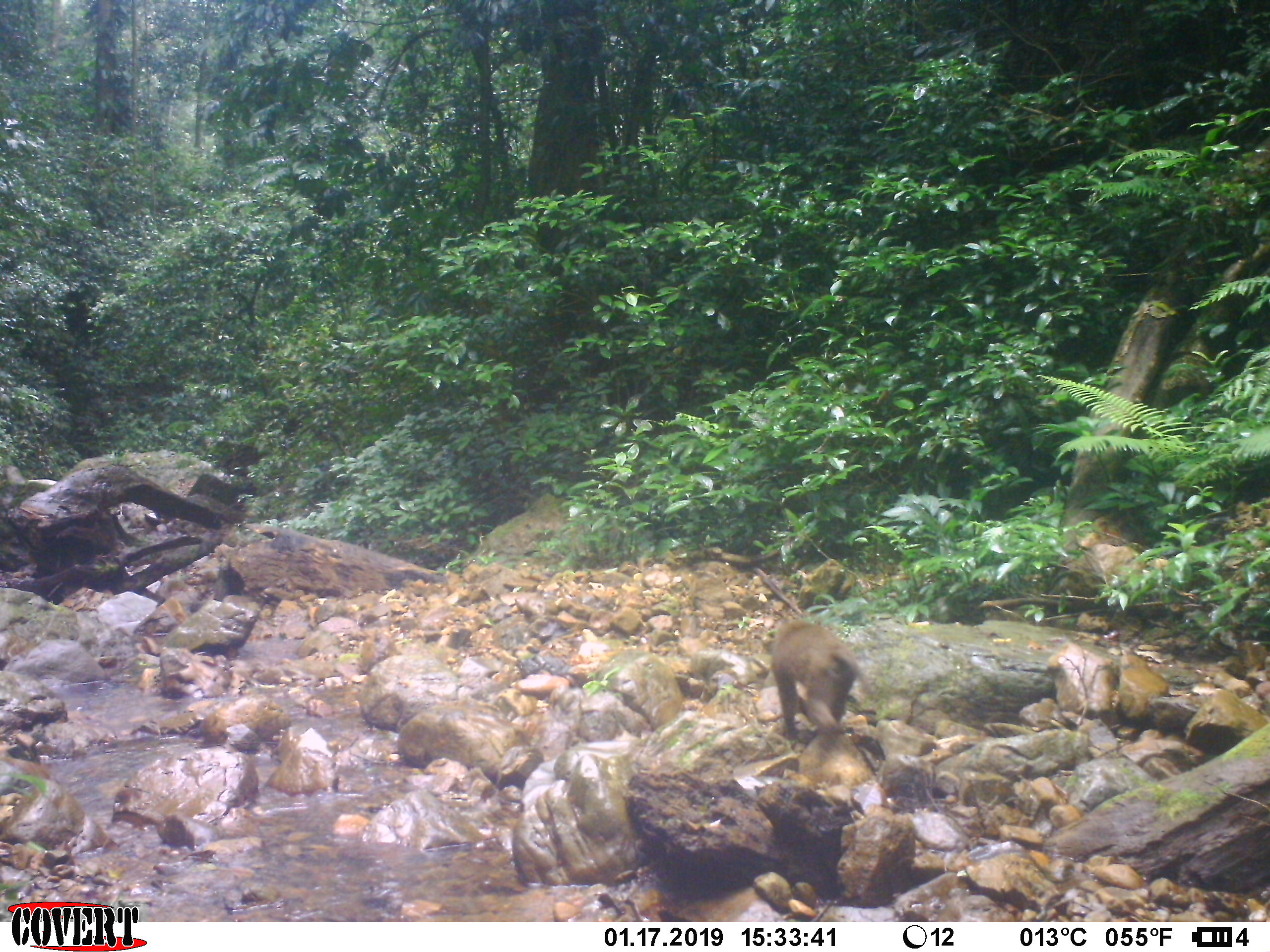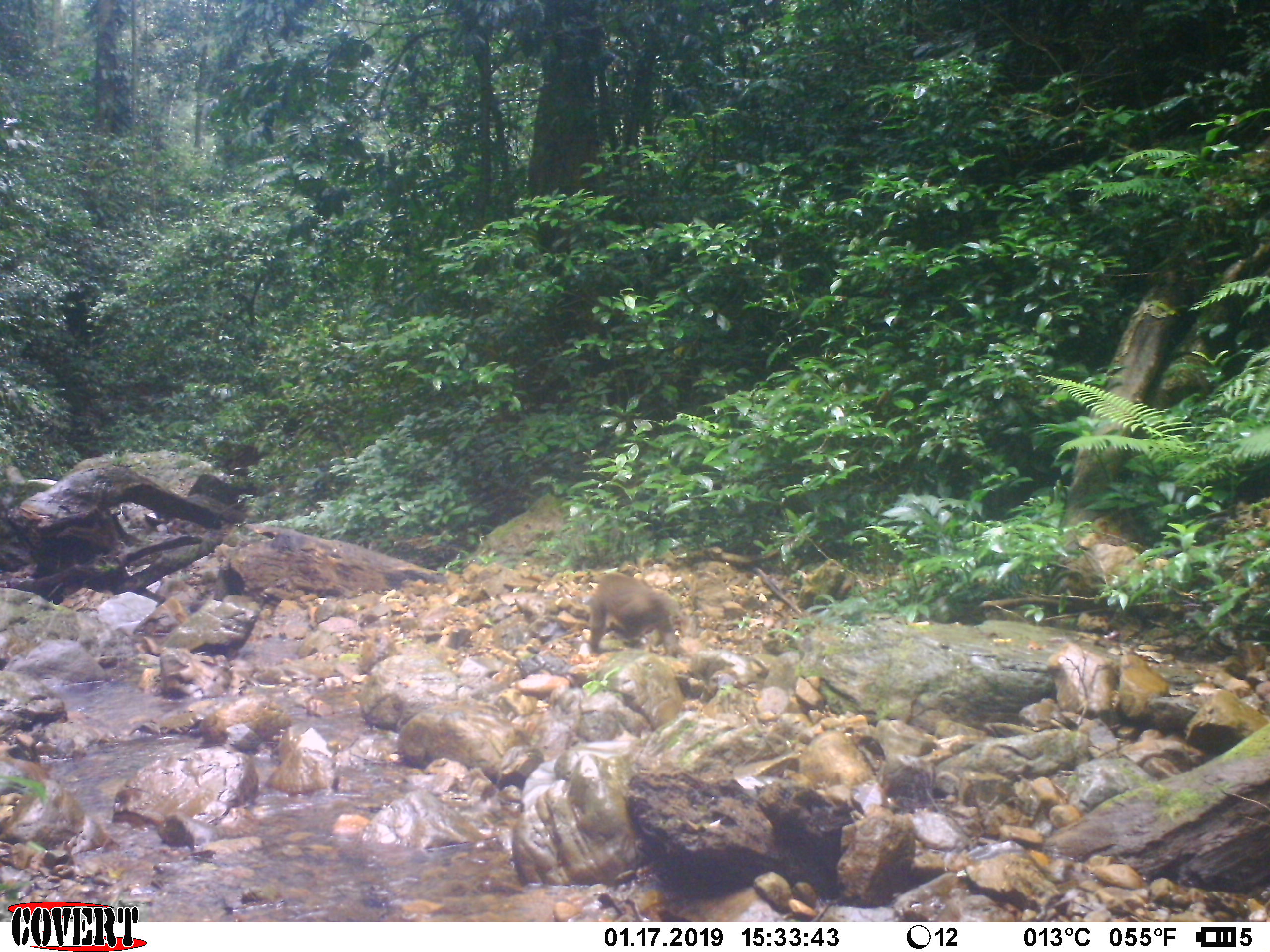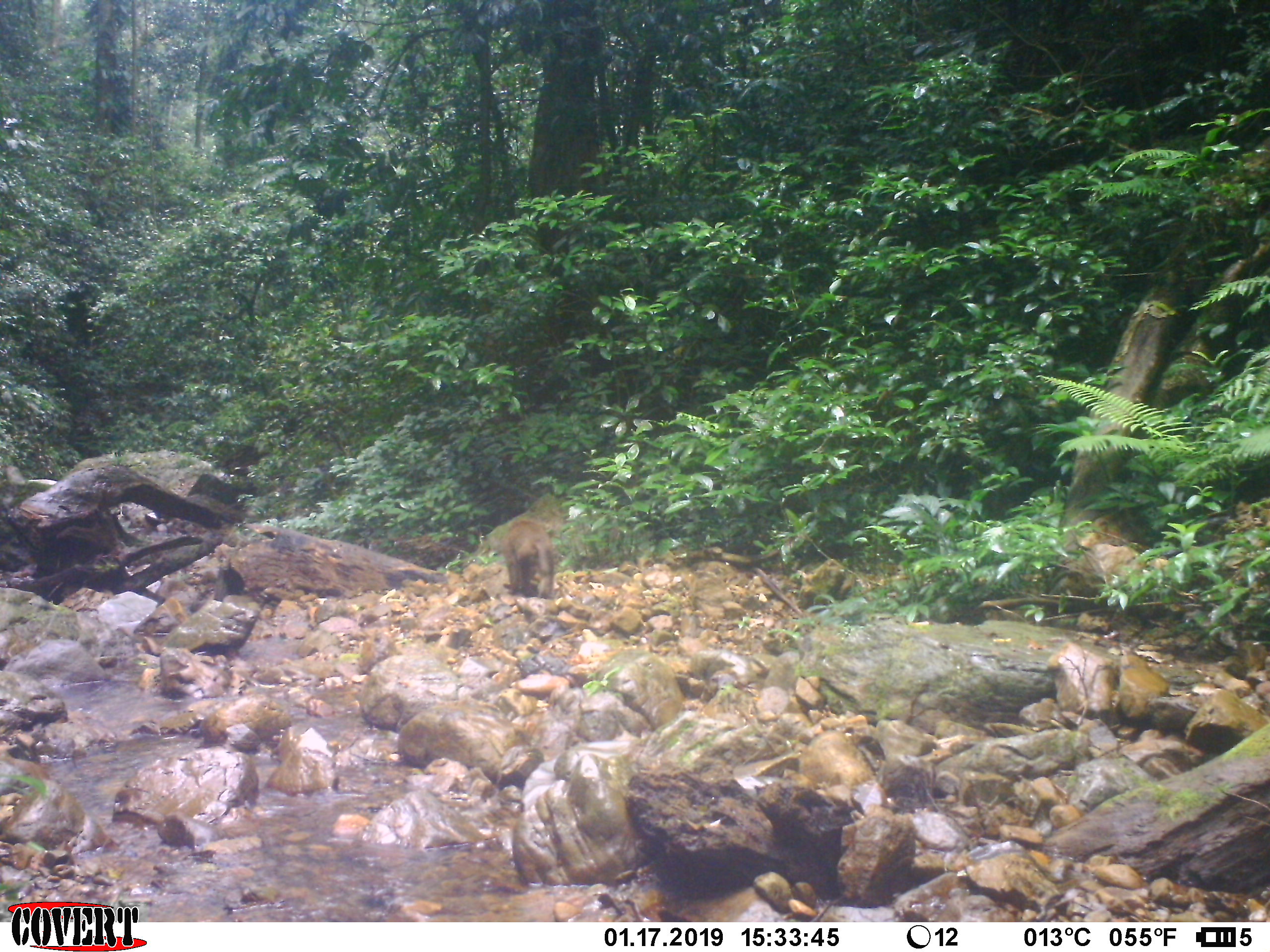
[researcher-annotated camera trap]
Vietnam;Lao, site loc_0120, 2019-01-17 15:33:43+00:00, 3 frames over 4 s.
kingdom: Animalia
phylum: Chordata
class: Mammalia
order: Primates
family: Cercopithecidae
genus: Macaca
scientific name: Macaca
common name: macaques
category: assam or rhesus macaque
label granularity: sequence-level